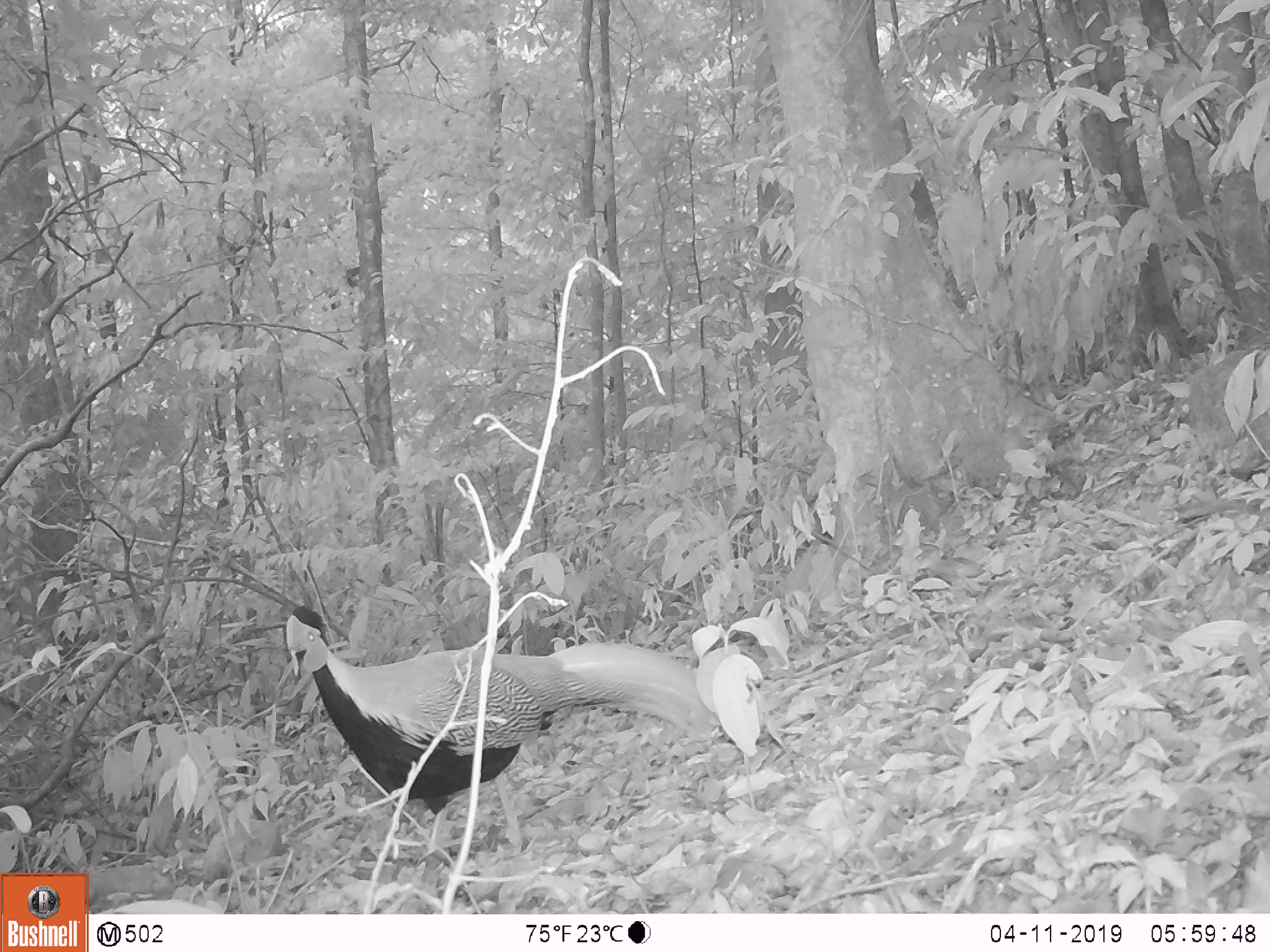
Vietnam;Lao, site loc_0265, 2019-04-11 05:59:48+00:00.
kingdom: Animalia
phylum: Chordata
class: Aves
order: Galliformes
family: Phasianidae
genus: Lophura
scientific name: Lophura nycthemera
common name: silver pheasant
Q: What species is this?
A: Silver pheasant (Lophura nycthemera).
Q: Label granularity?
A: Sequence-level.